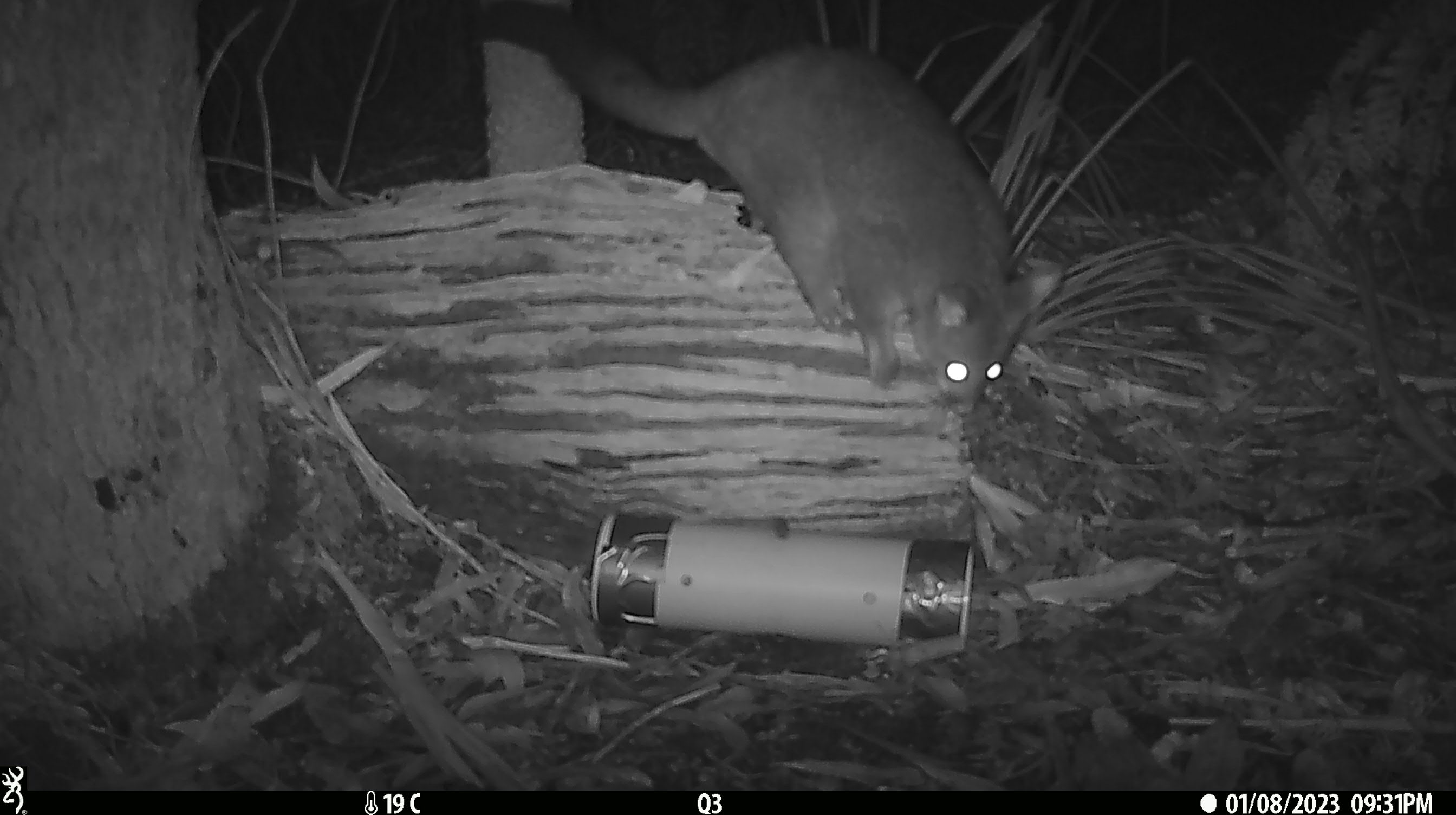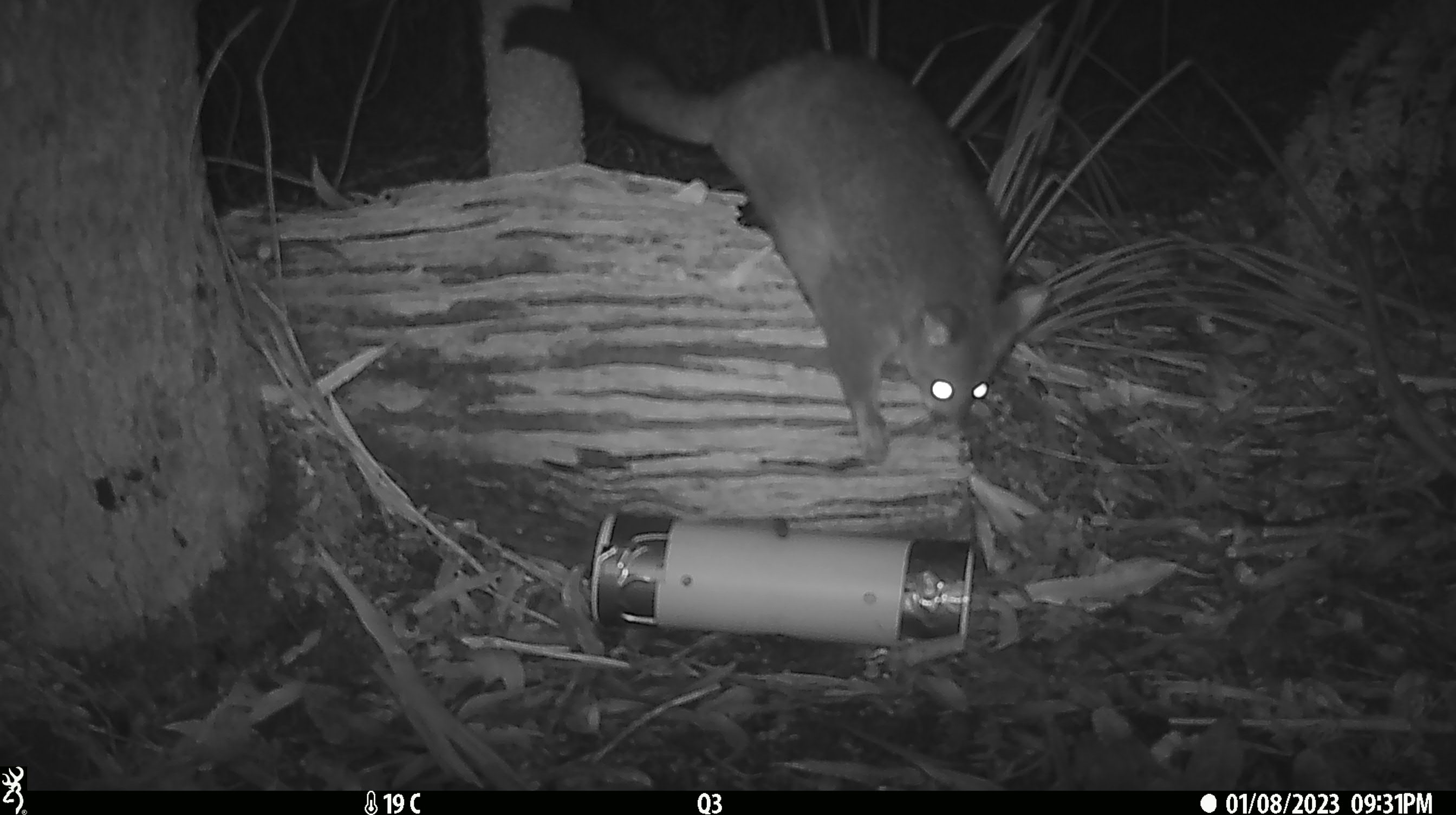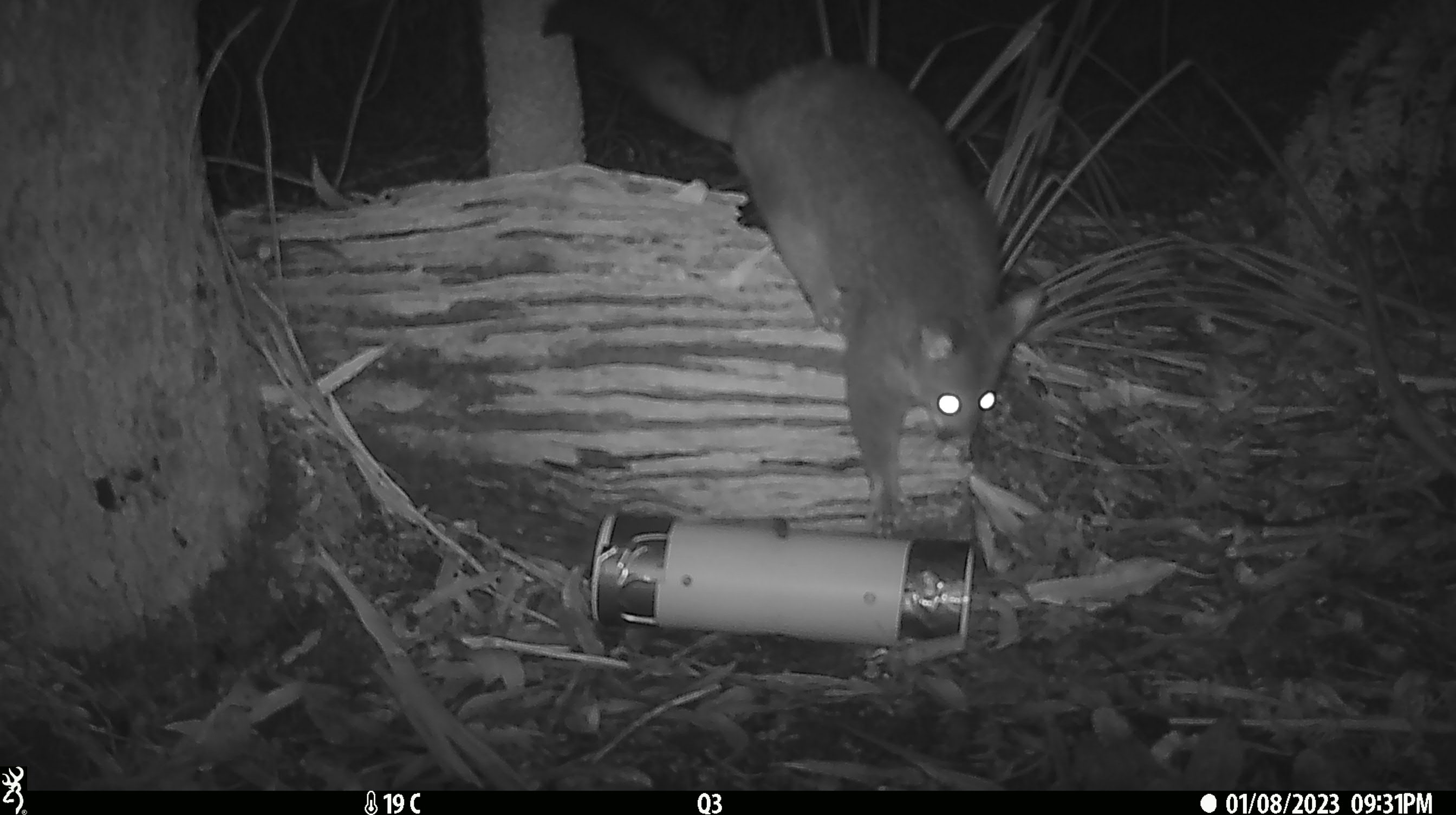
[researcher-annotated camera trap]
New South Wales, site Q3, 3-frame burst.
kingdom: Animalia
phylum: Chordata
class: Mammalia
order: Diprotodontia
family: Phalangeridae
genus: Trichosurus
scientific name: Trichosurus vulpecula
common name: common brushtail possum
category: possum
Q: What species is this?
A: Possum (common brushtail possum) (Trichosurus vulpecula).